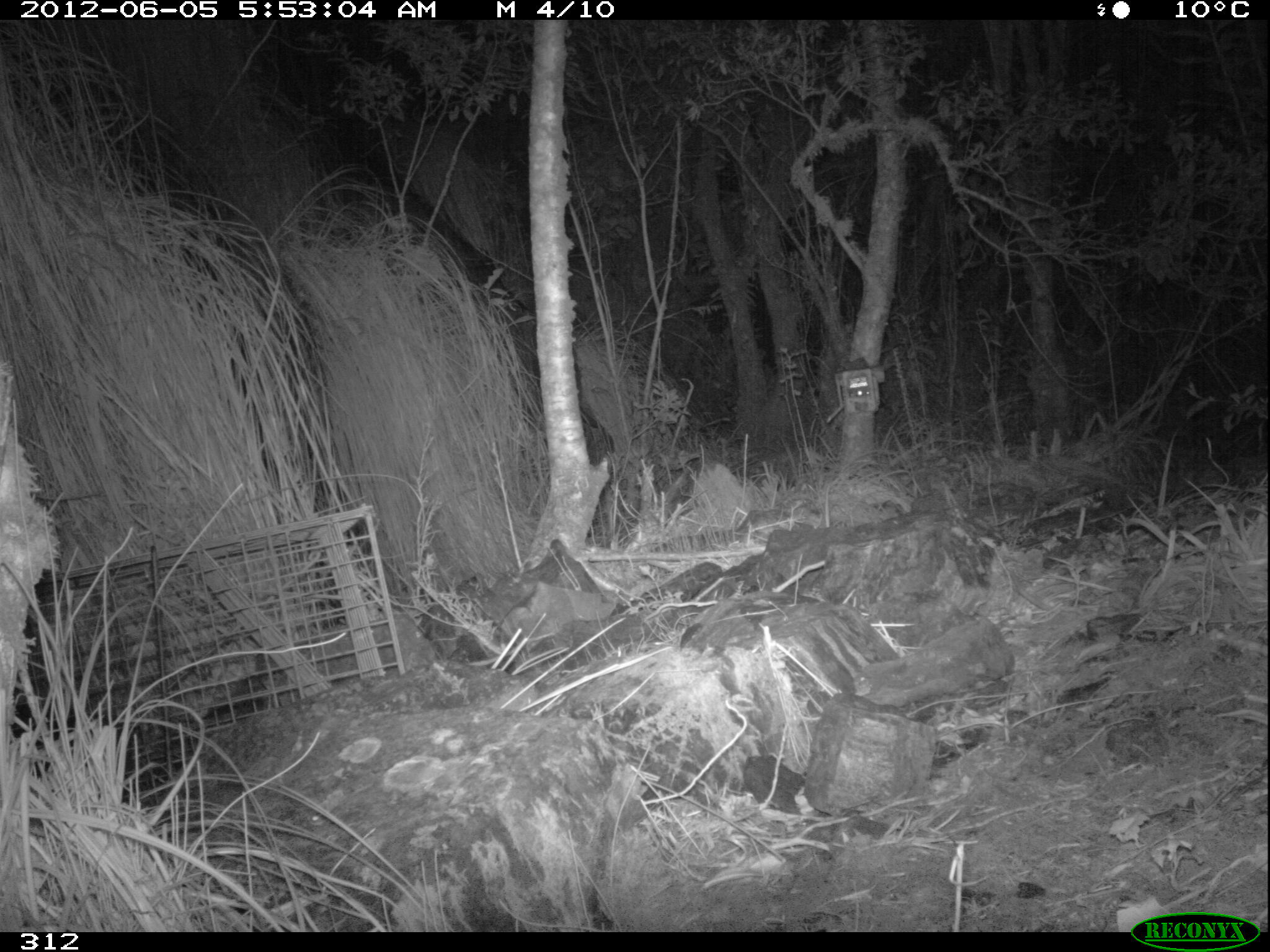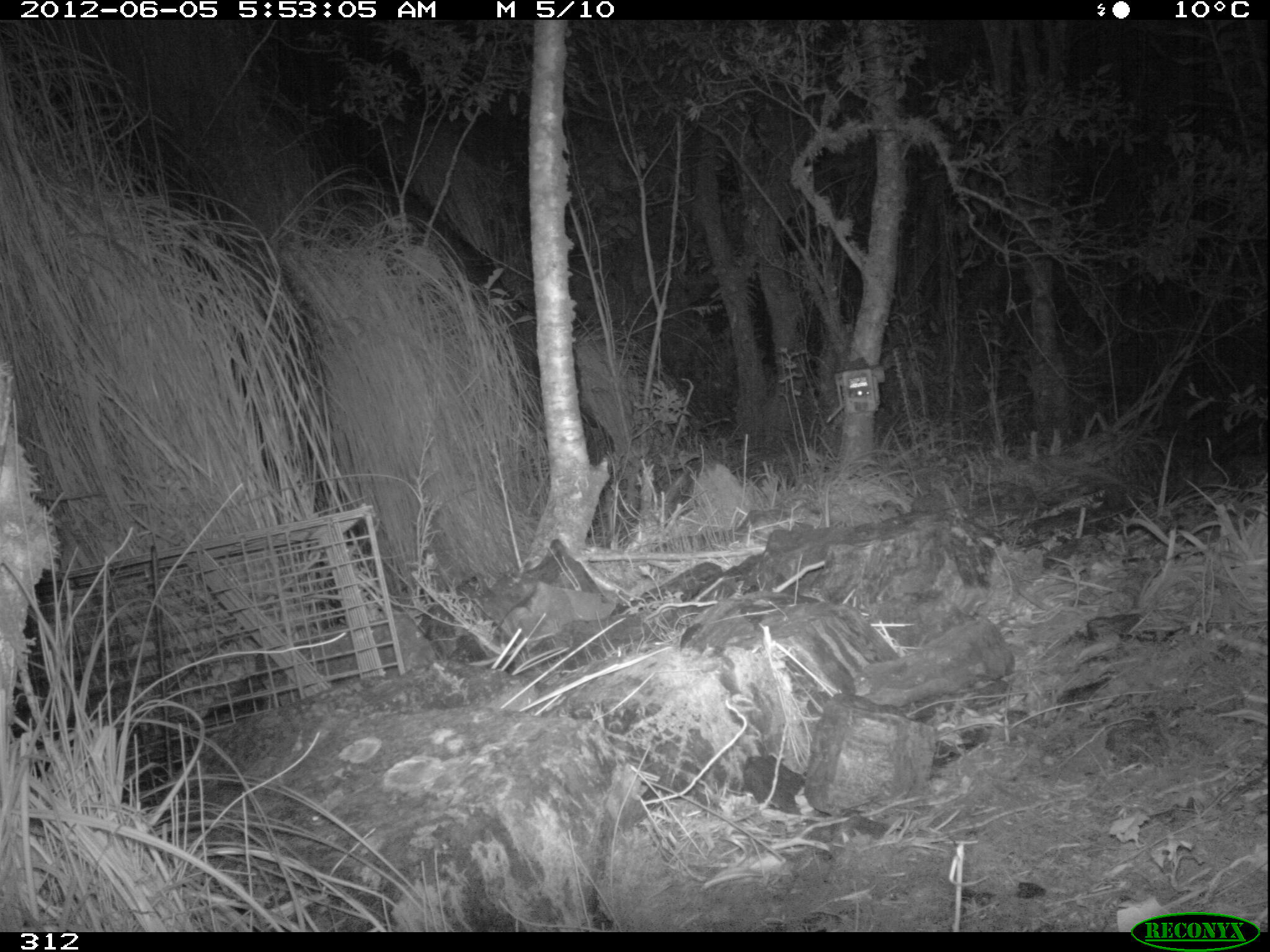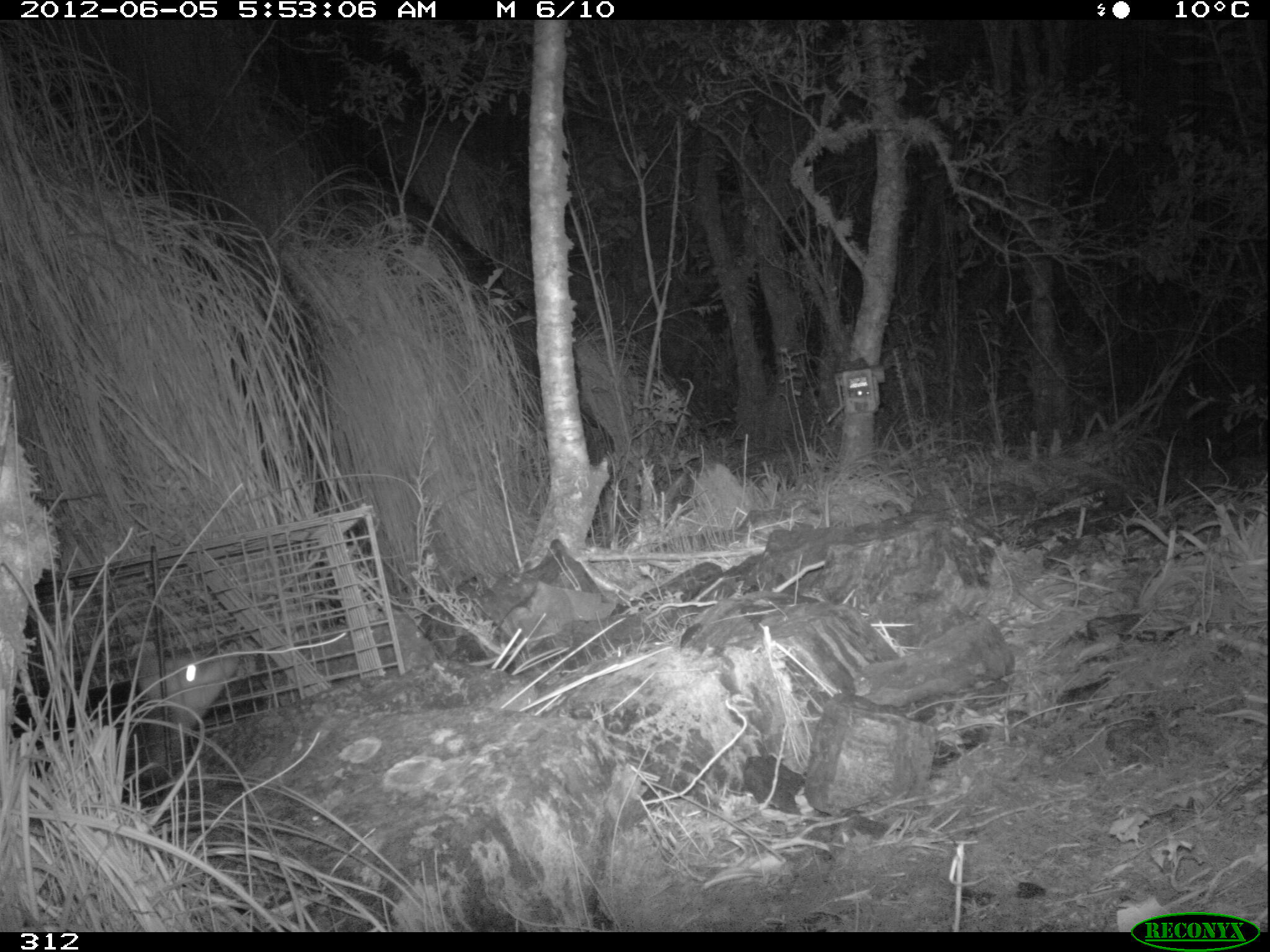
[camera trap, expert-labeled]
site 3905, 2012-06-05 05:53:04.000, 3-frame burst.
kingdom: Animalia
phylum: Chordata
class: Mammalia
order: Didelphimorphia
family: Didelphidae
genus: Didelphis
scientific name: Didelphis pernigra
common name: andean white-eared opossum